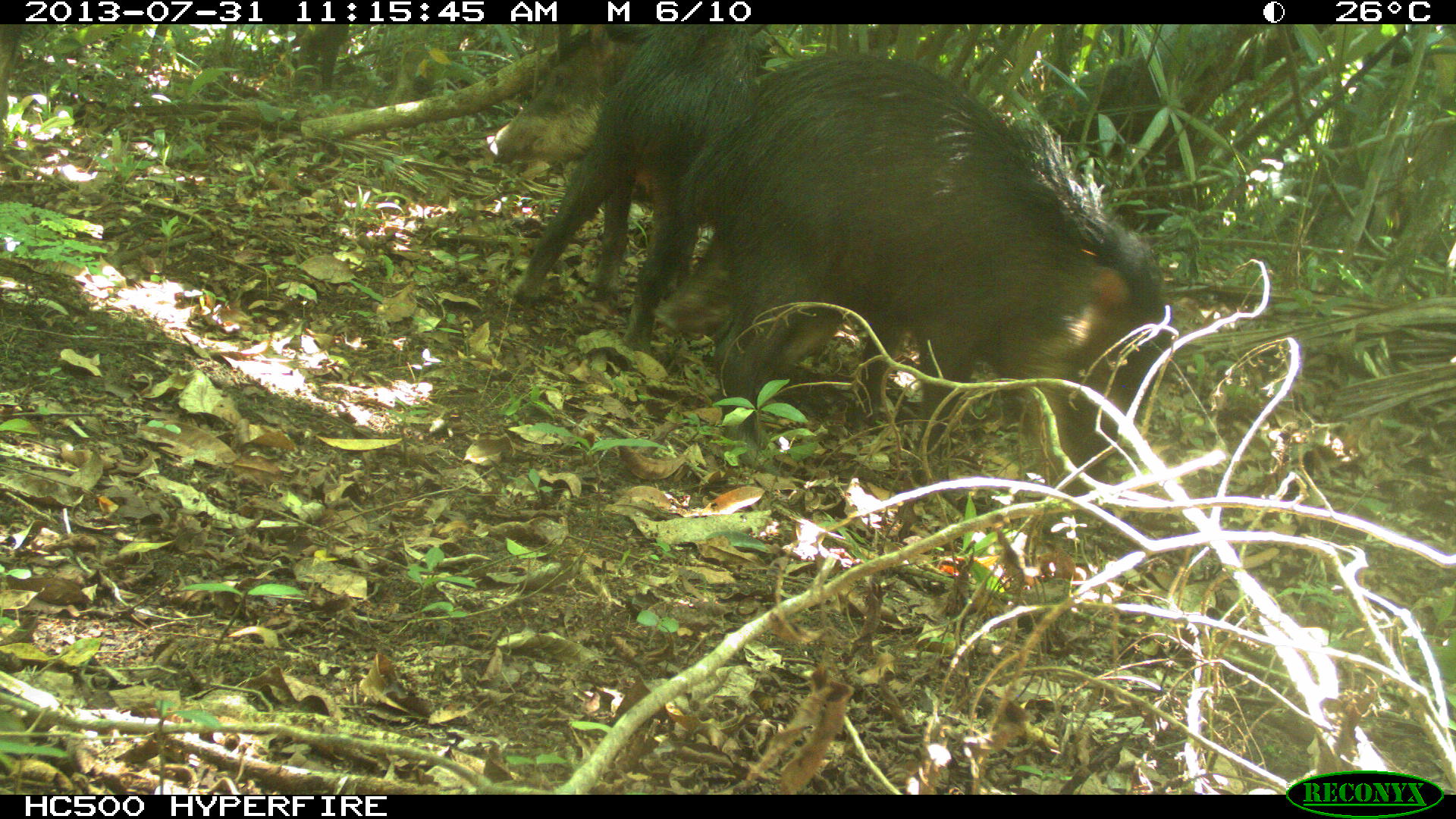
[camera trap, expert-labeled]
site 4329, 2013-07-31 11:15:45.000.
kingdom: Animalia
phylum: Chordata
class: Mammalia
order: Artiodactyla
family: Tayassuidae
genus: Tayassu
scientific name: Tayassu pecari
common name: white-lipped peccary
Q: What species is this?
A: Tayassu pecari (white-lipped peccary).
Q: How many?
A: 3.